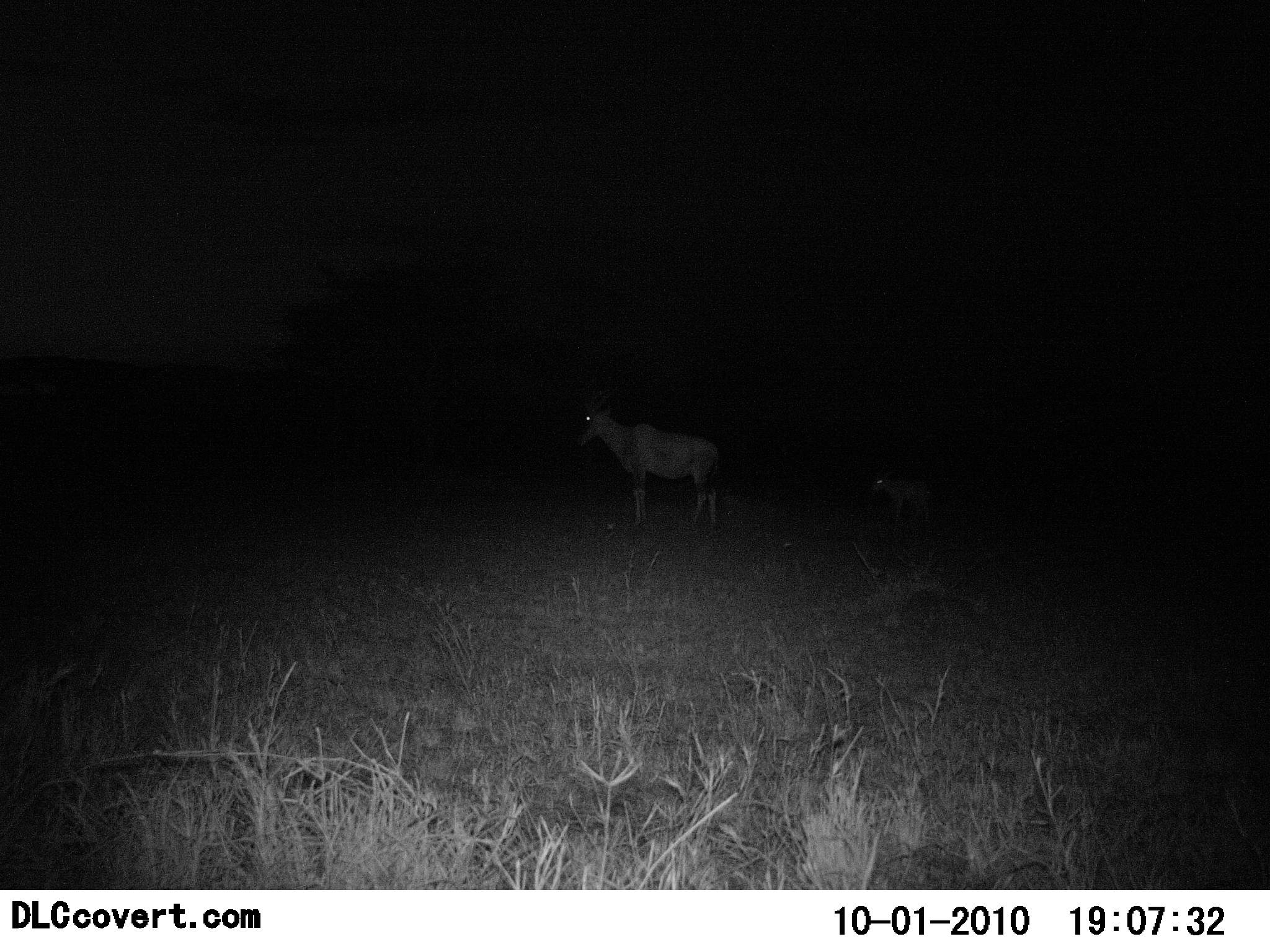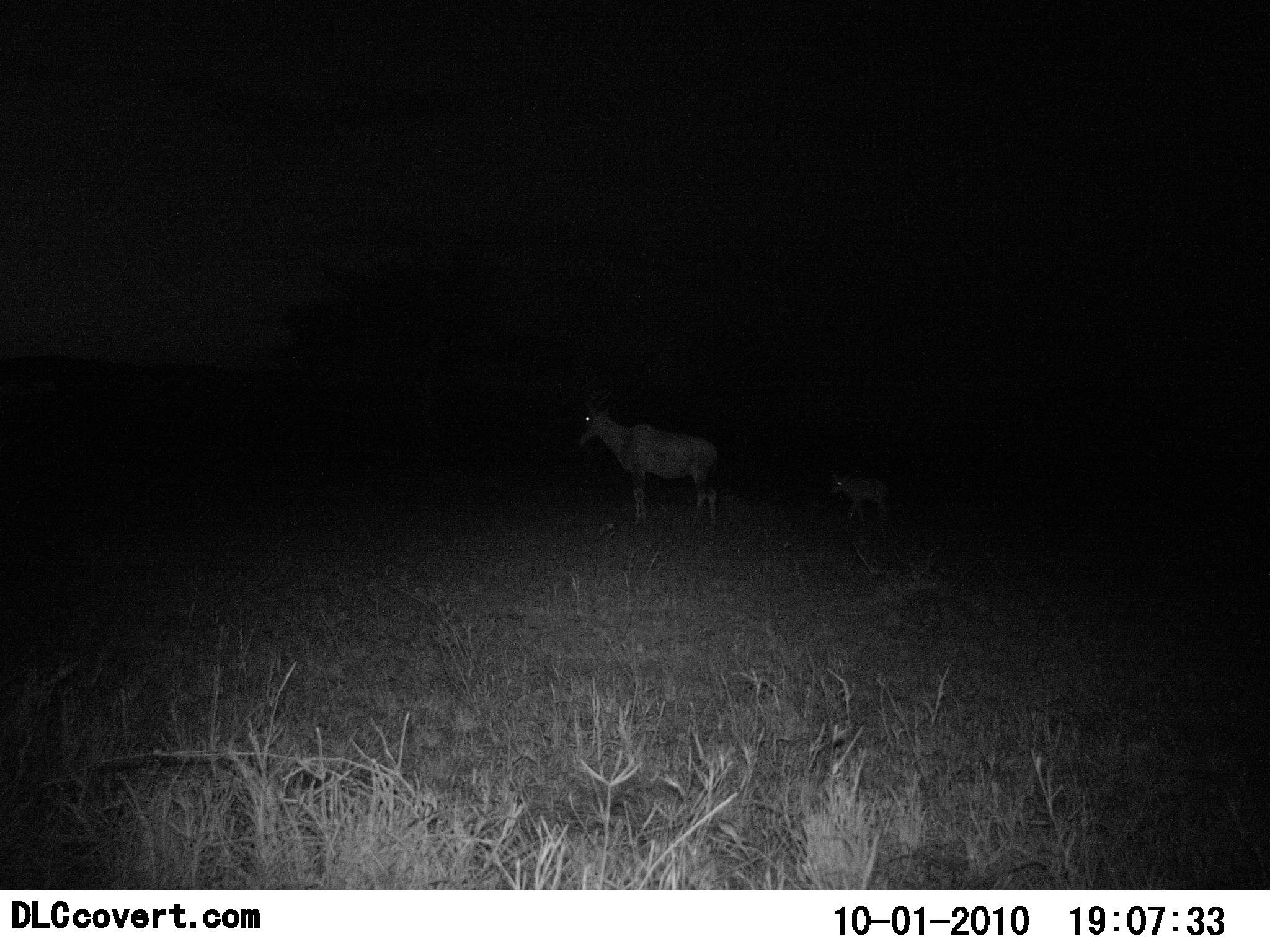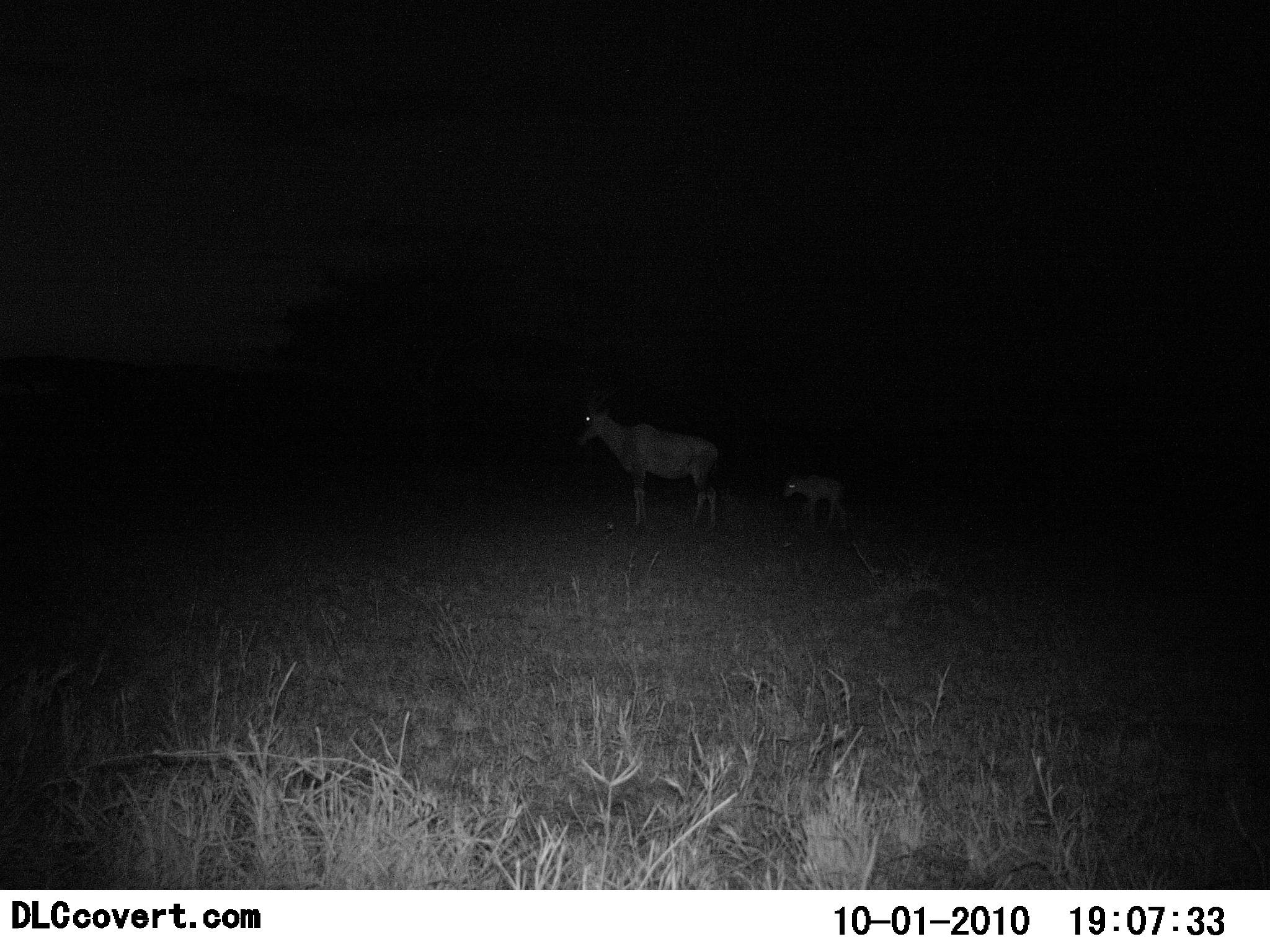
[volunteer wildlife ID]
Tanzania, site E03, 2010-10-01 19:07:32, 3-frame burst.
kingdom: Animalia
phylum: Chordata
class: Mammalia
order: Artiodactyla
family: Bovidae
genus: Damaliscus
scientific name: Damaliscus lunatus jimela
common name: topi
Topi (Damaliscus lunatus jimela), count 2. Behavior (volunteer vote fractions): standing 92%, resting 0%, moving 42%, interacting 0%. Young present (vote fraction): 42%. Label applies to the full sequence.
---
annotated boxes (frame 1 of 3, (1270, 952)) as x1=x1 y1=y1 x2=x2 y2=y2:
animal: x1=578 y1=403 x2=722 y2=531; x1=870 y1=475 x2=938 y2=529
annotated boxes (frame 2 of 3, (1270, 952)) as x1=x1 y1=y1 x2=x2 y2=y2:
animal: x1=577 y1=402 x2=720 y2=532; x1=829 y1=474 x2=889 y2=520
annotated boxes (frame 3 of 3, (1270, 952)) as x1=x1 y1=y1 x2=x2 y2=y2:
animal: x1=575 y1=410 x2=718 y2=532; x1=782 y1=475 x2=847 y2=530